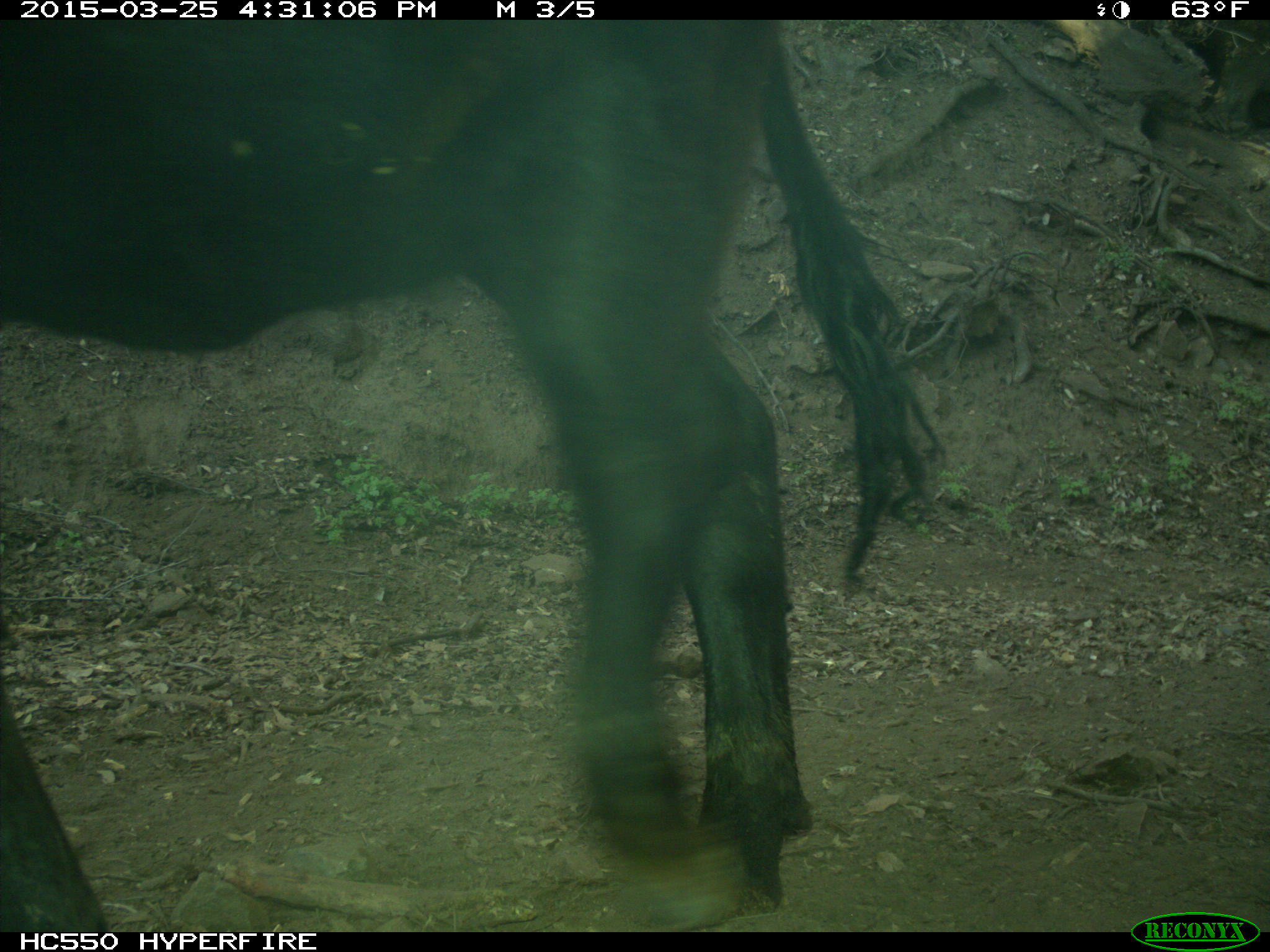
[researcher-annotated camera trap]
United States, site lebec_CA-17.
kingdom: Animalia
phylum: Chordata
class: Mammalia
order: Artiodactyla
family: Bovidae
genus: Bos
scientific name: Bos taurus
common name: domestic cow